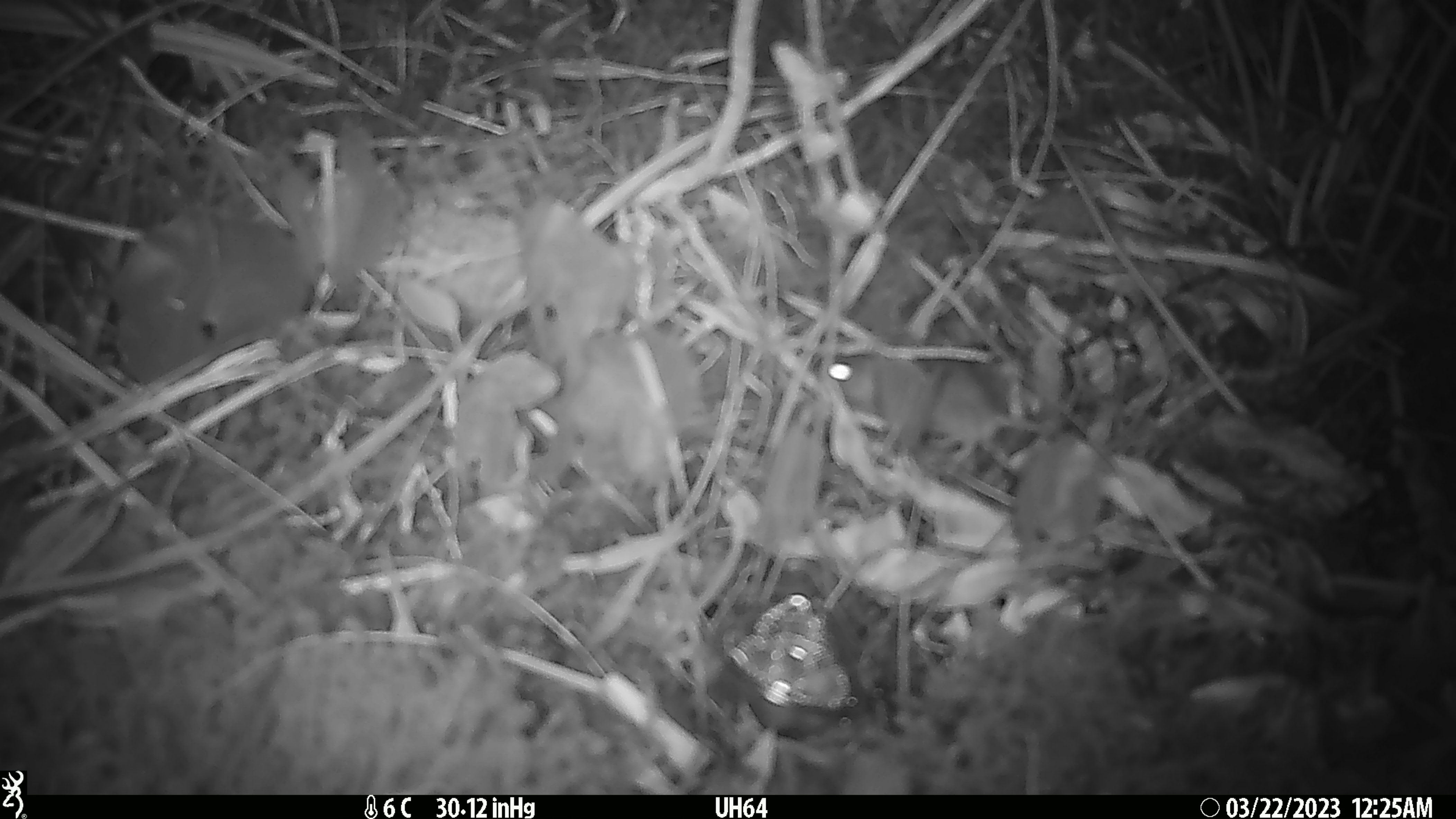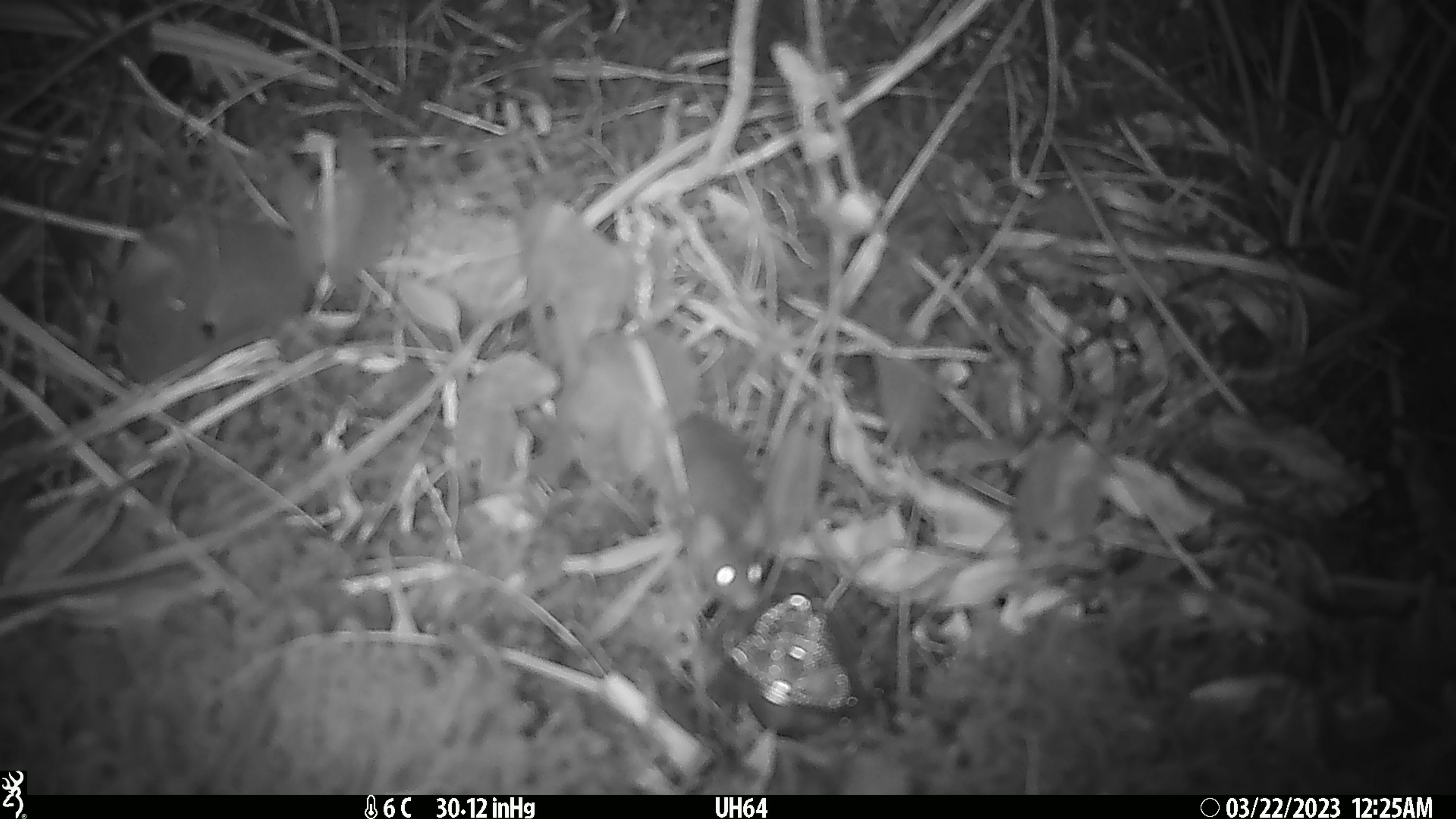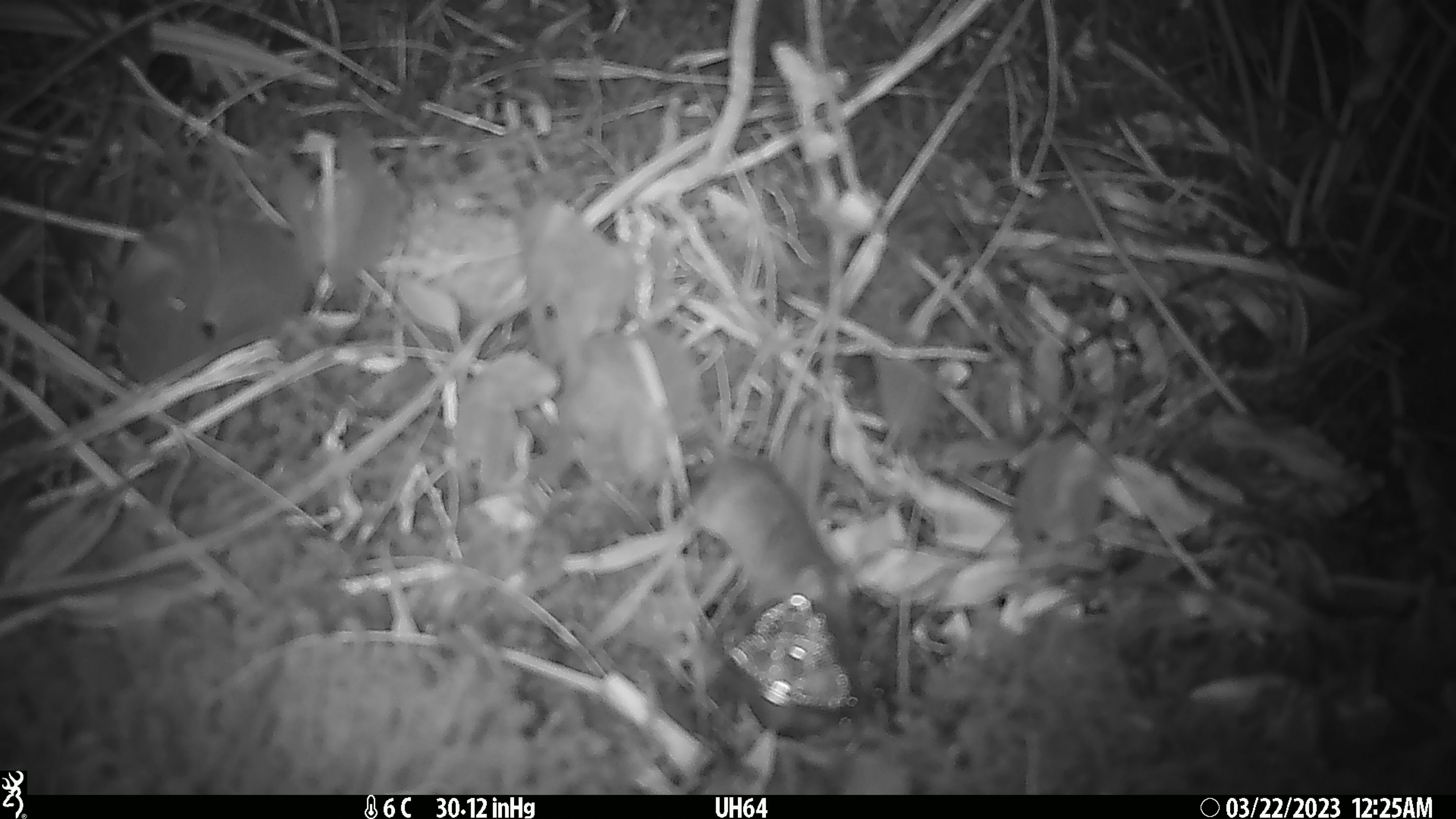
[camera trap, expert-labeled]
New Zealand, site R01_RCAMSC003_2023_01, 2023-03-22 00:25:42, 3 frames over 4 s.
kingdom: Animalia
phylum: Chordata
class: Mammalia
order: Rodentia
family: Muridae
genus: Mus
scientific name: Mus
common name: mouse